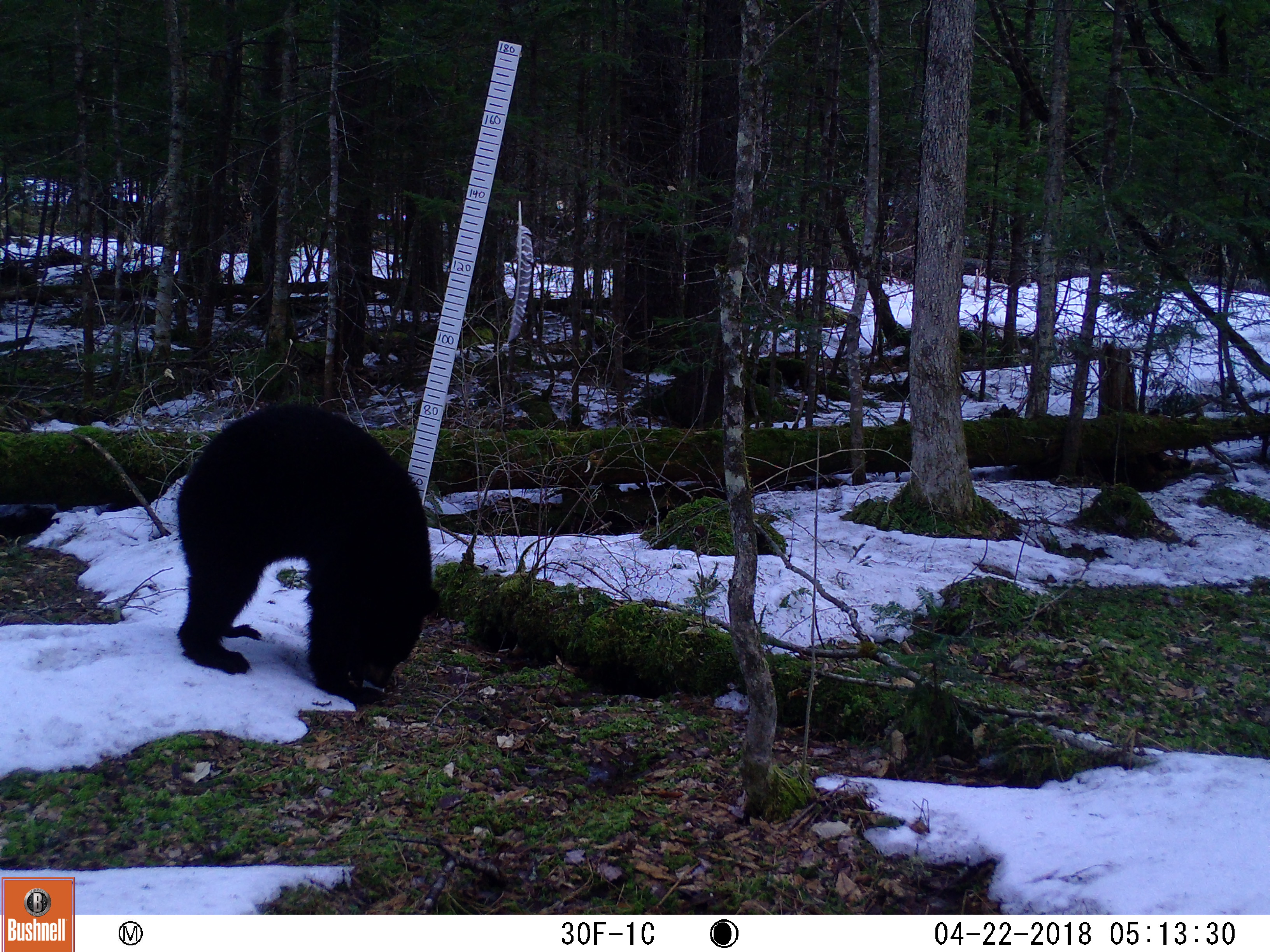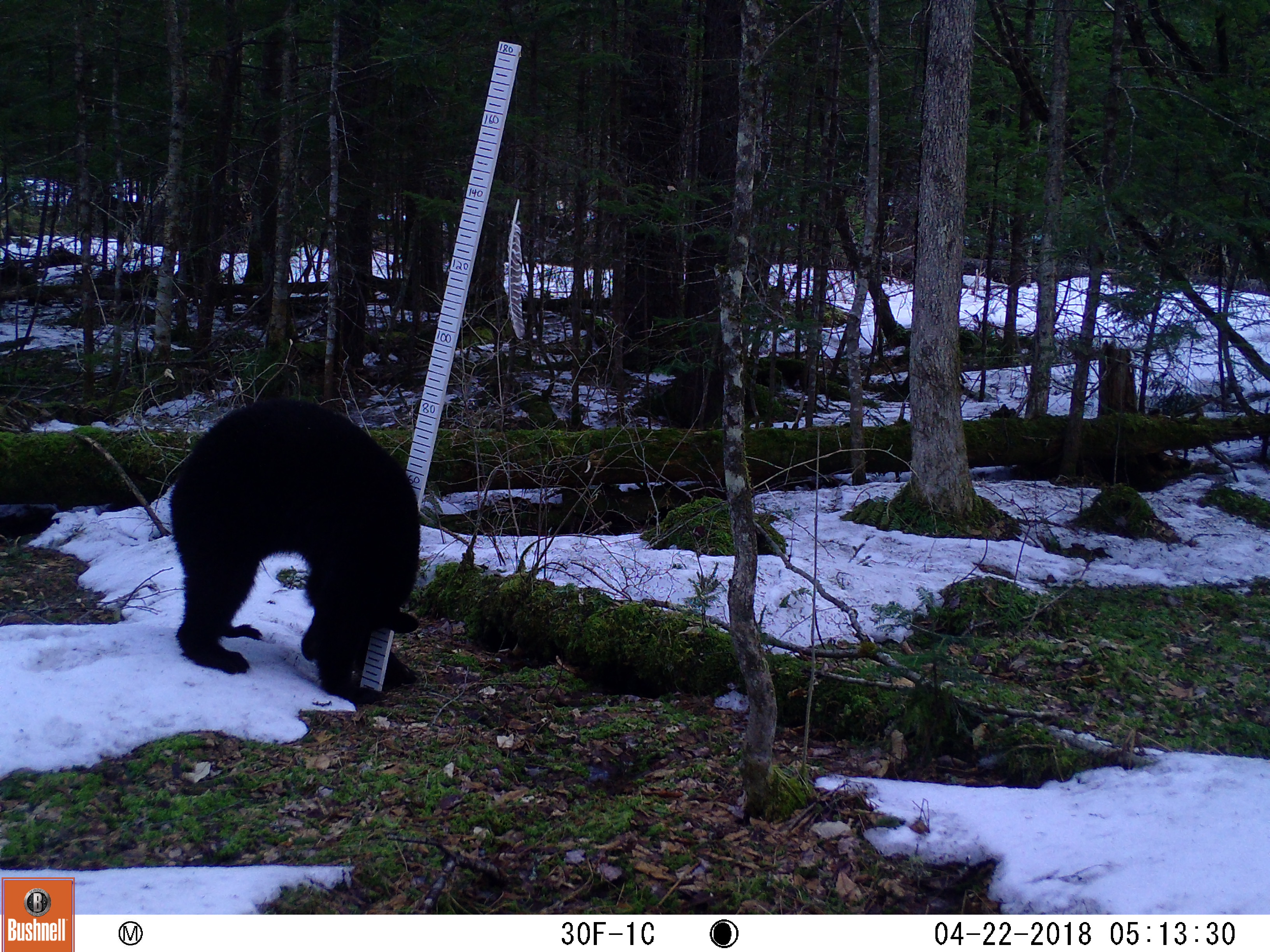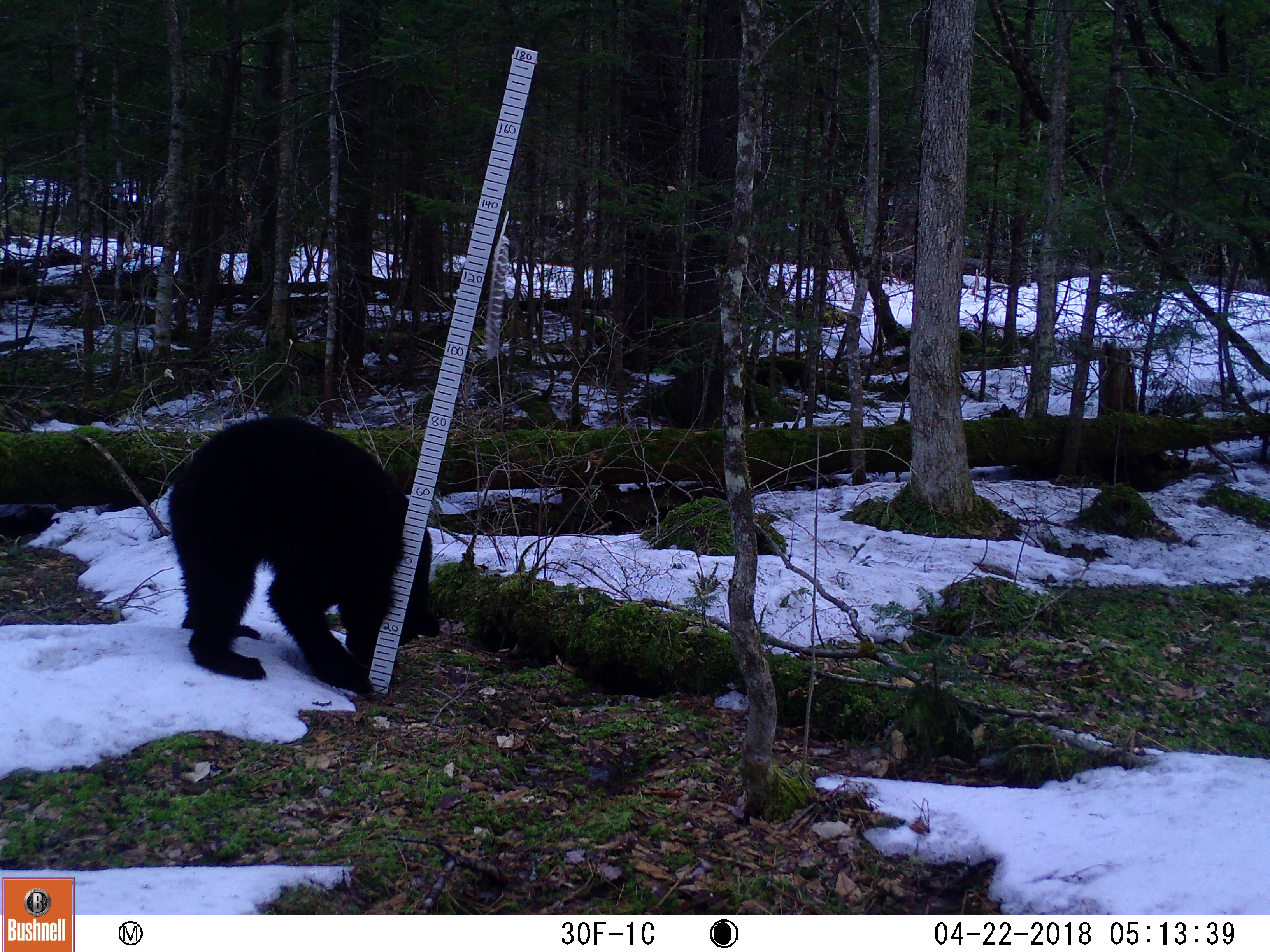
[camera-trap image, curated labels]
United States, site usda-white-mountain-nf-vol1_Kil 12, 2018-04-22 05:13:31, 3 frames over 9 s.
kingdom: Animalia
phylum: Chordata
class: Mammalia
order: Carnivora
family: Ursidae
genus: Ursus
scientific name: Ursus americanus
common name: black bear